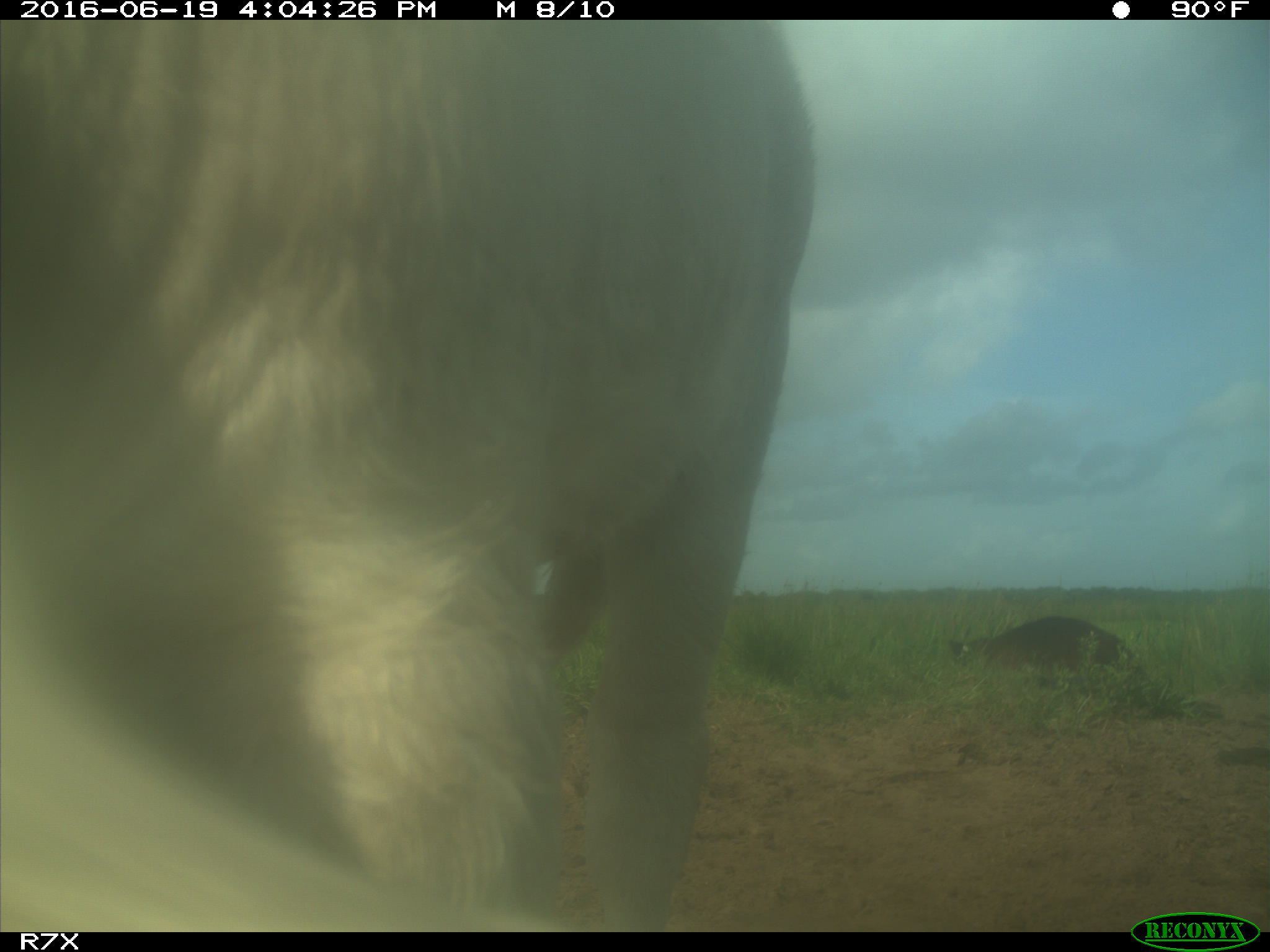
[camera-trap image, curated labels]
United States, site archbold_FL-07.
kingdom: Animalia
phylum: Chordata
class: Mammalia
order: Artiodactyla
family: Bovidae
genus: Bos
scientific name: Bos taurus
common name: domestic cow